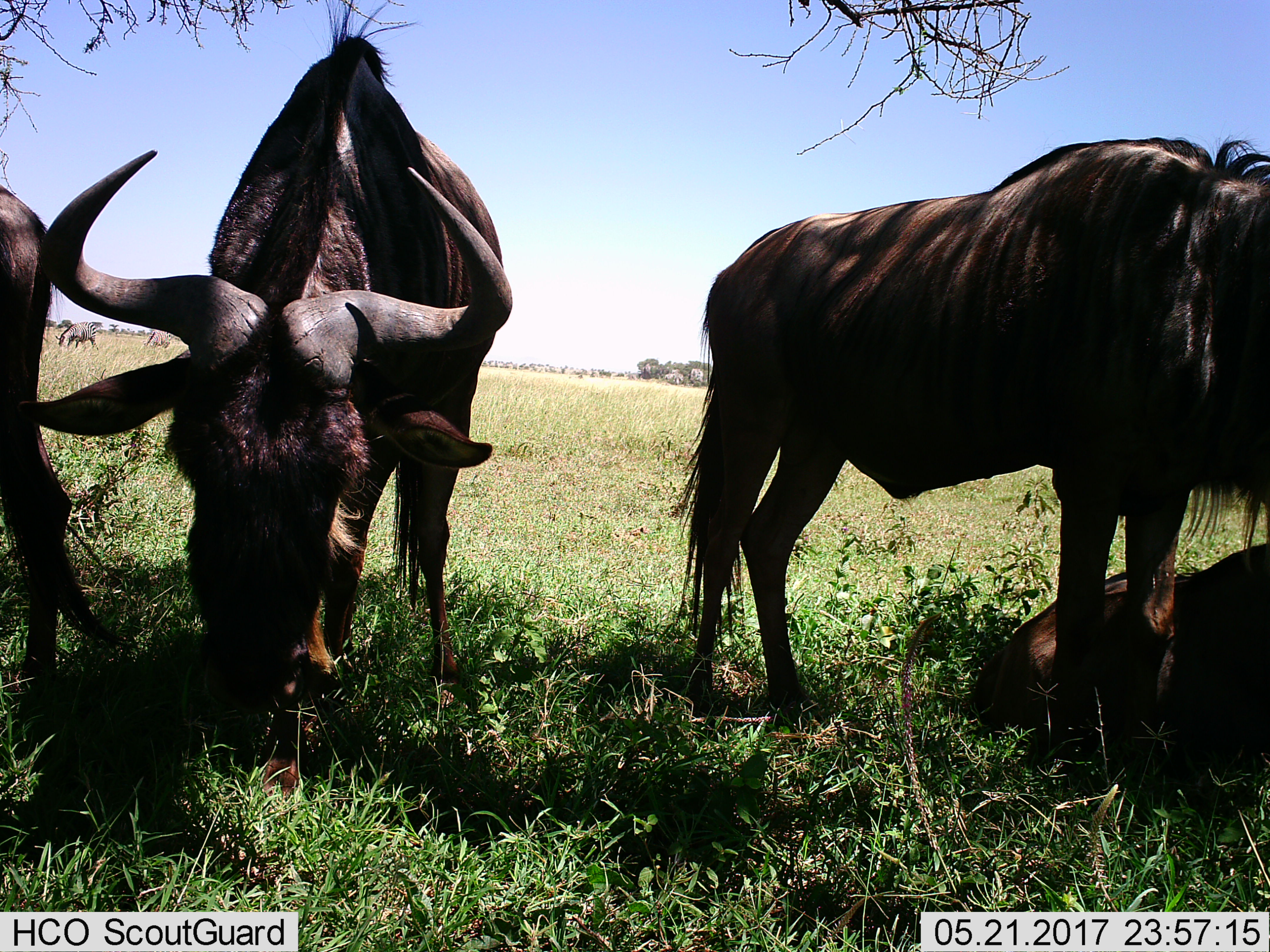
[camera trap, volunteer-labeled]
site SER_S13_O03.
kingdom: Animalia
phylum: Chordata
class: Mammalia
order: Artiodactyla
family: Bovidae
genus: Connochaetes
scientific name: Connochaetes taurinus taurinus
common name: blue wildebeest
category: wildebeestblue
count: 4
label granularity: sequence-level